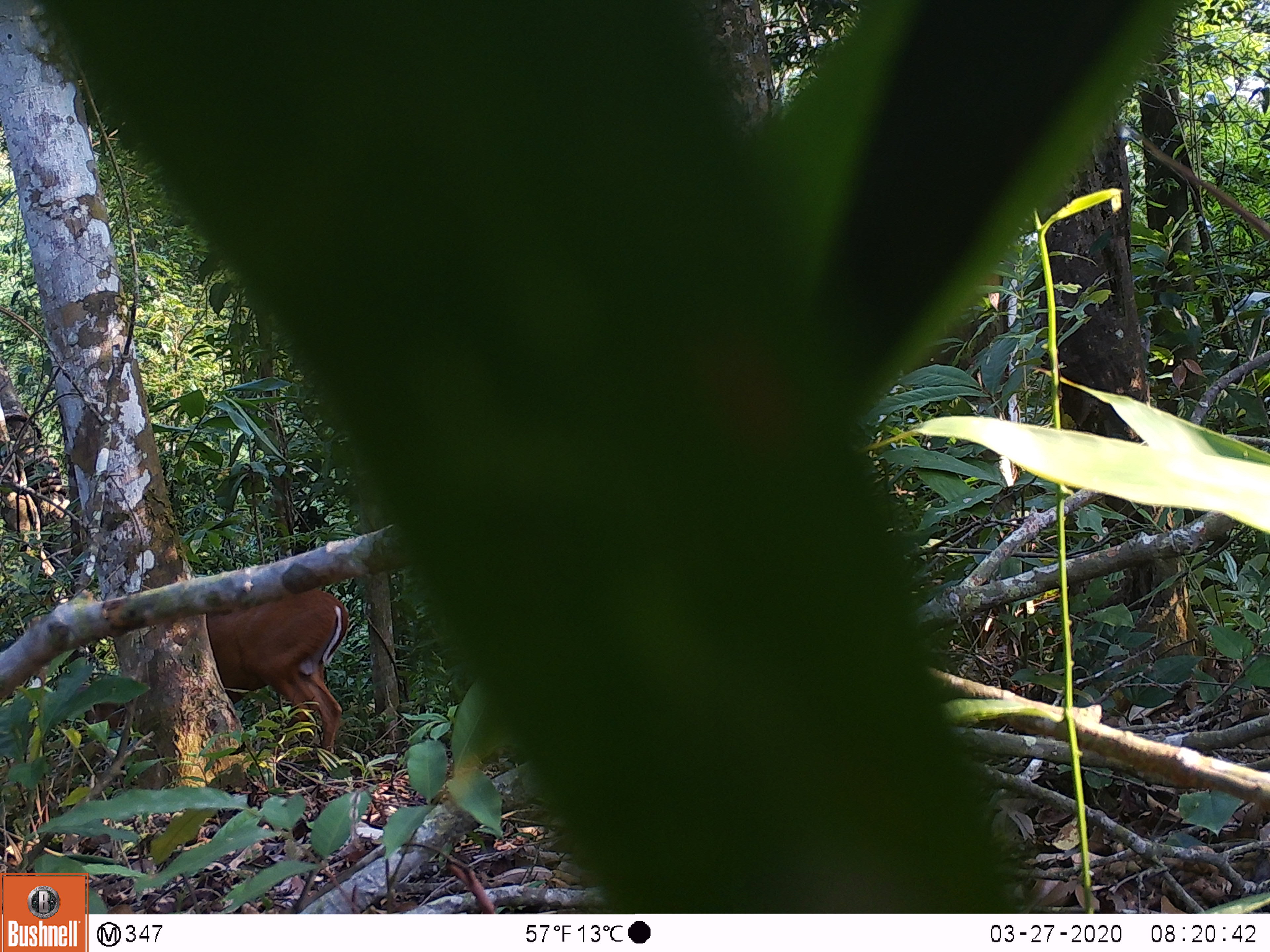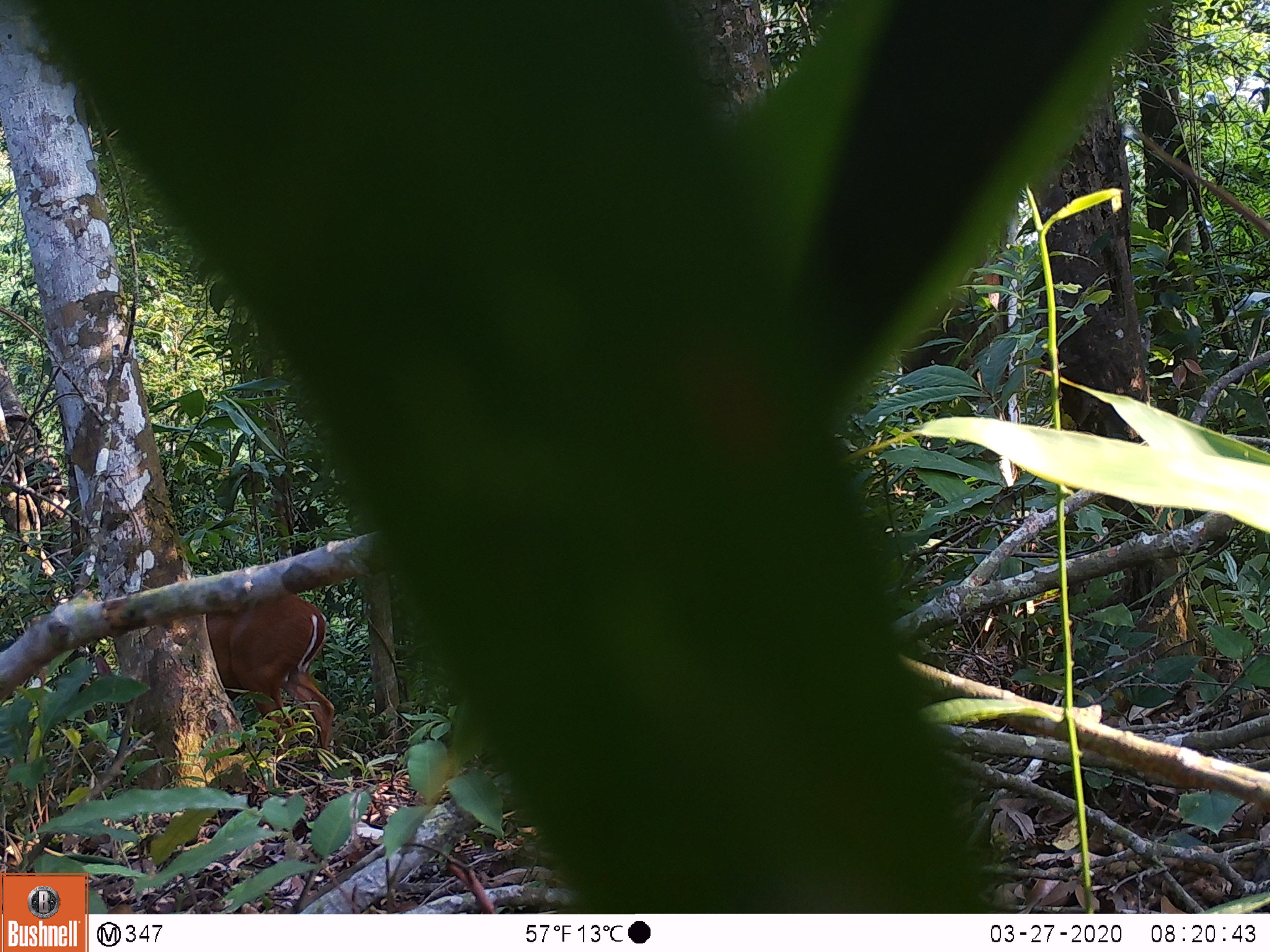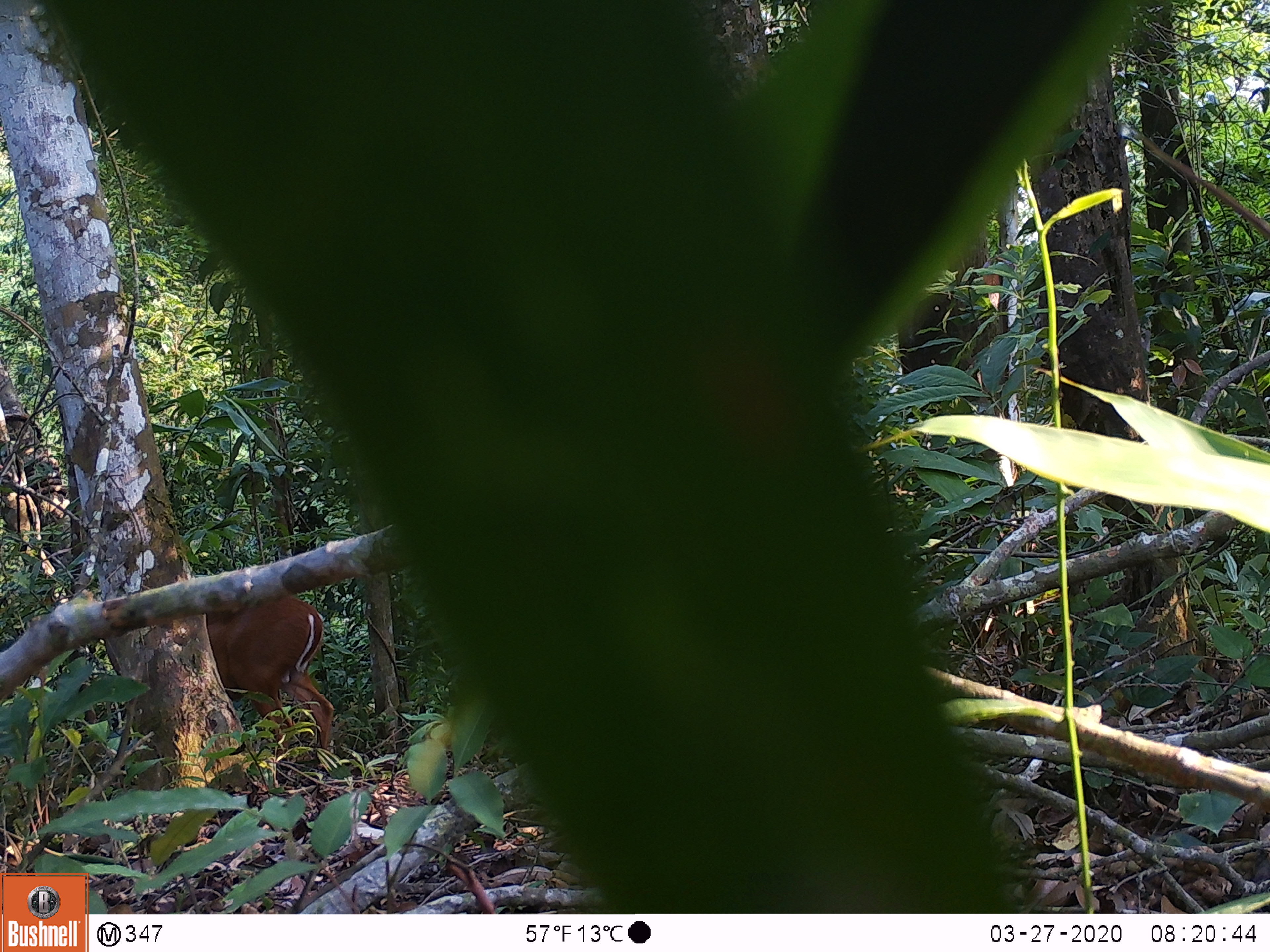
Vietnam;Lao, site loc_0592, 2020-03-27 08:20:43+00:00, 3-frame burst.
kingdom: Animalia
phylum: Chordata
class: Mammalia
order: Artiodactyla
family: Cervidae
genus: Muntiacus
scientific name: Muntiacus rooseveltorum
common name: roosevelt's muntjac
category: roosevelts muntjac group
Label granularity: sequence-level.